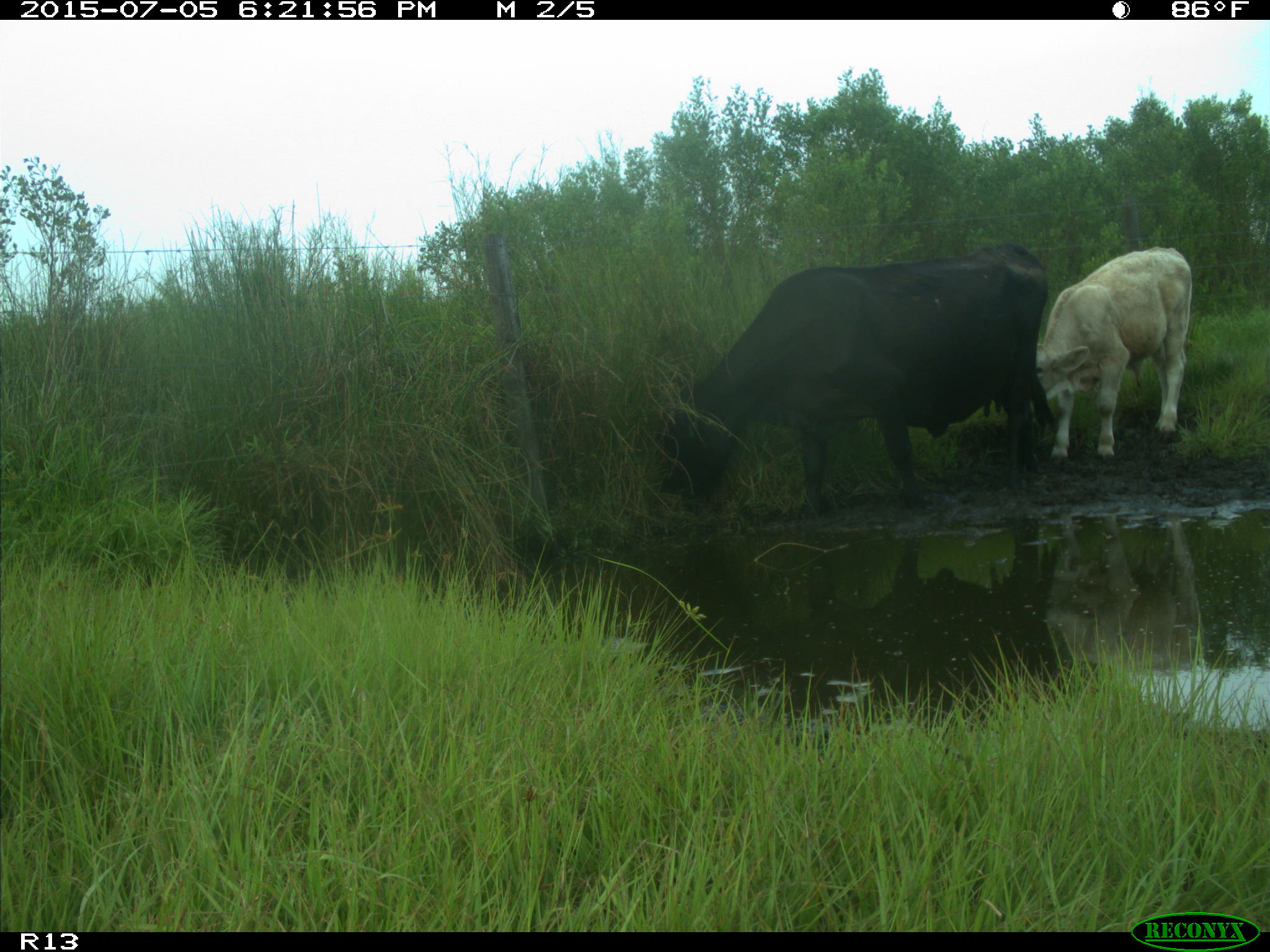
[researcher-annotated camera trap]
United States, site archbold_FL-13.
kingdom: Animalia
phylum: Chordata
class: Mammalia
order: Artiodactyla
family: Bovidae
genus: Bos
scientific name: Bos taurus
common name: domestic cow